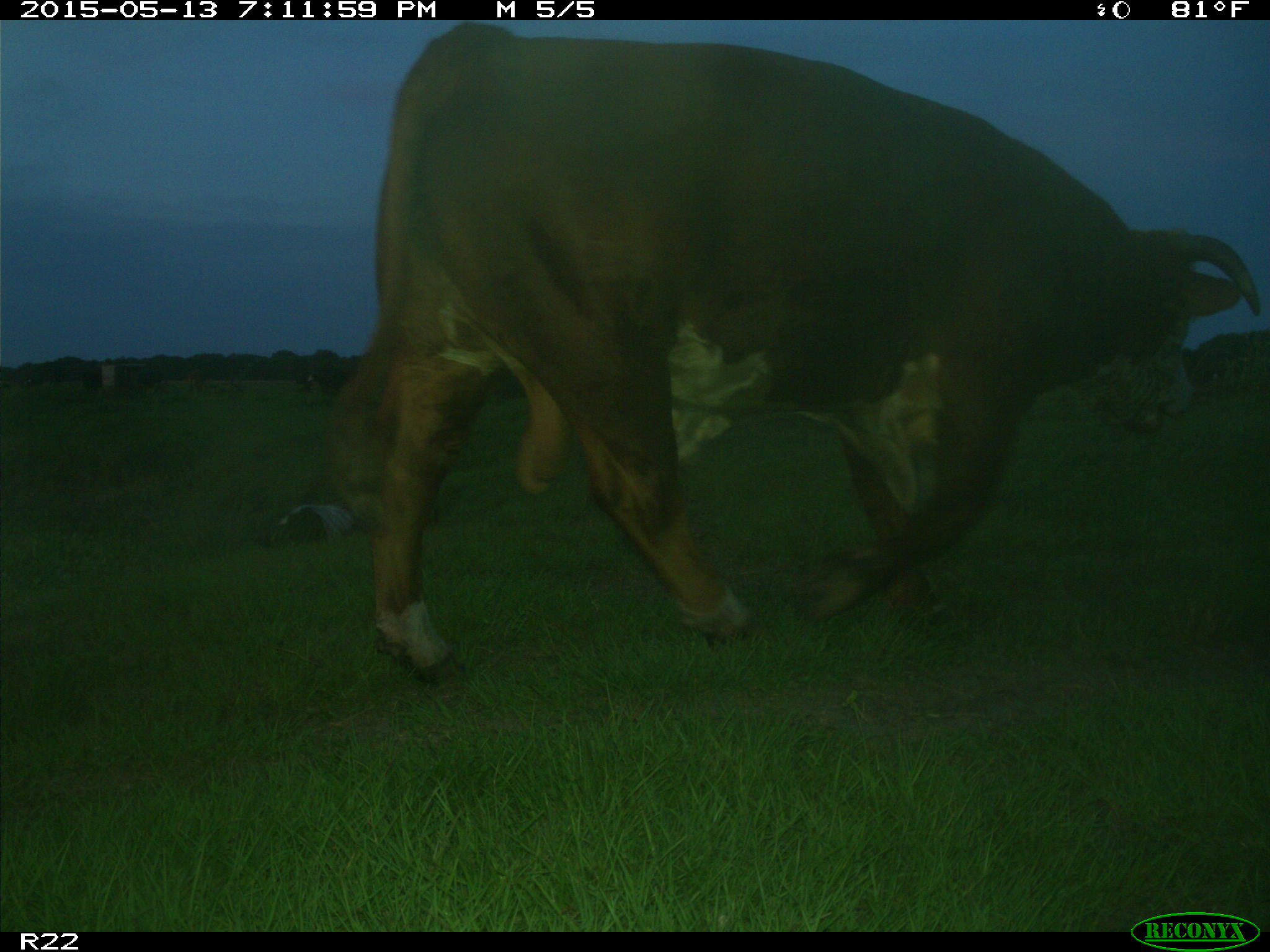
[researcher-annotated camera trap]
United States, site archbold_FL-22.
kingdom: Animalia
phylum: Chordata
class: Mammalia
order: Artiodactyla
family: Bovidae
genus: Bos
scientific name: Bos taurus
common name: domestic cow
Bos taurus (domestic cow).